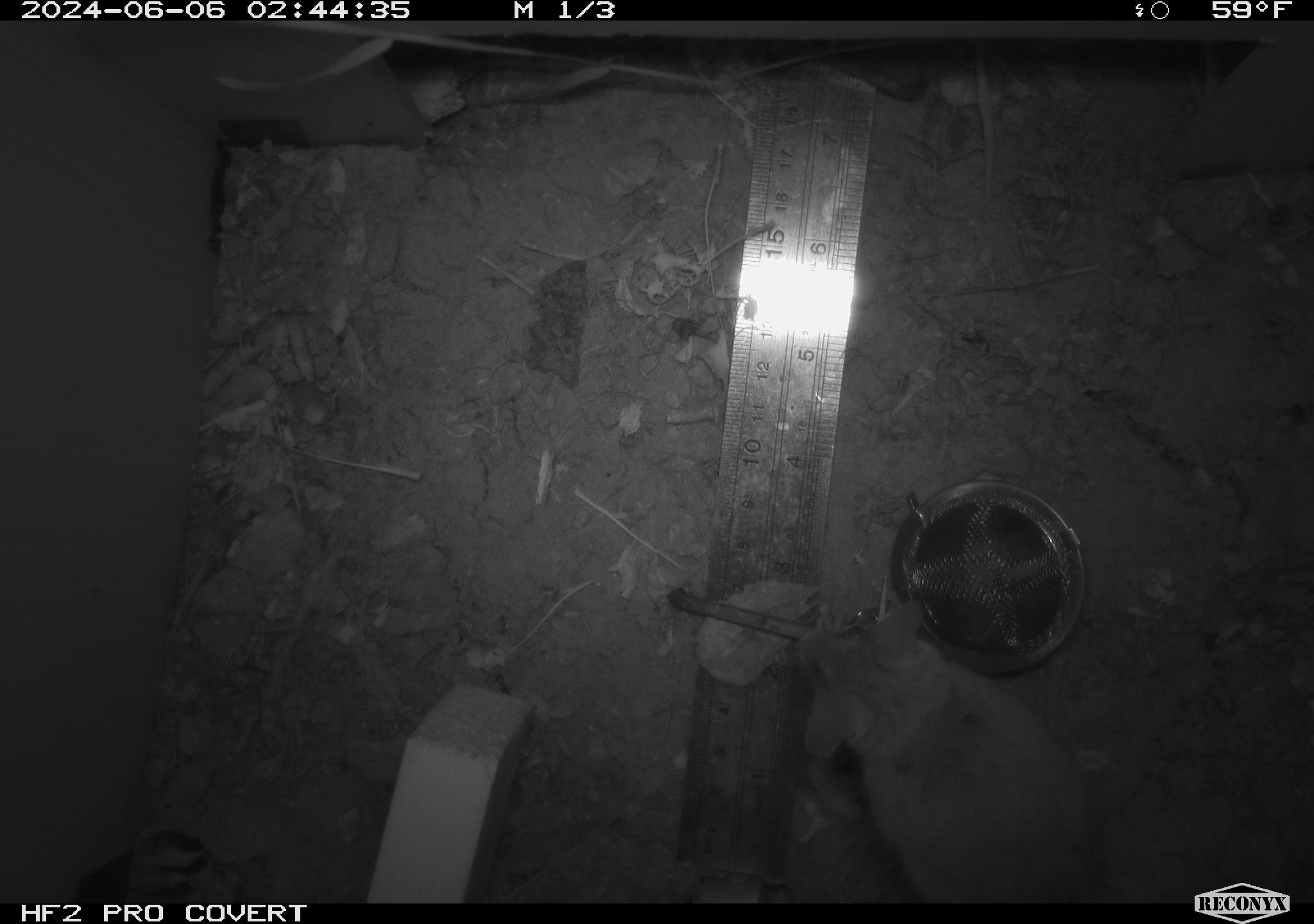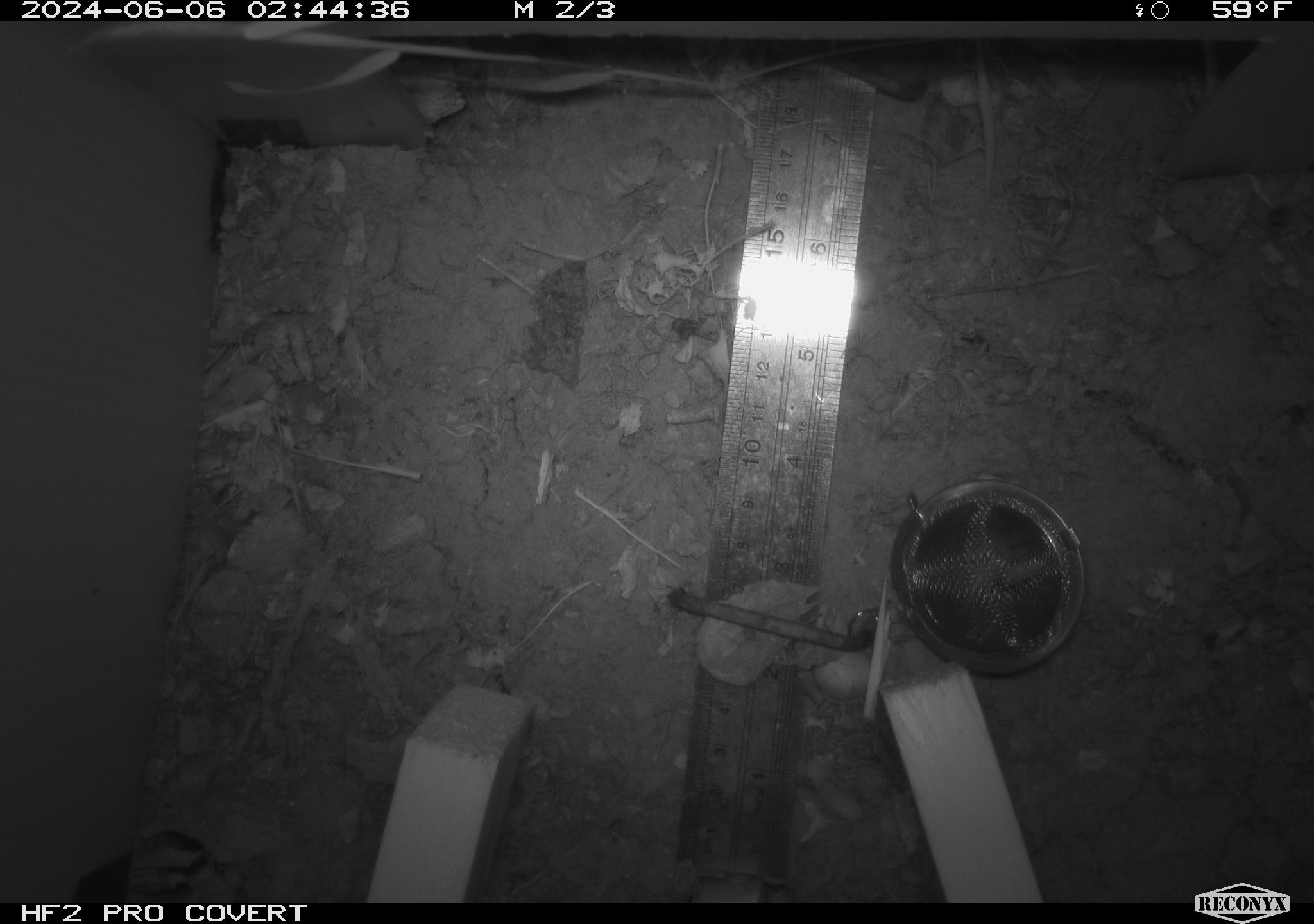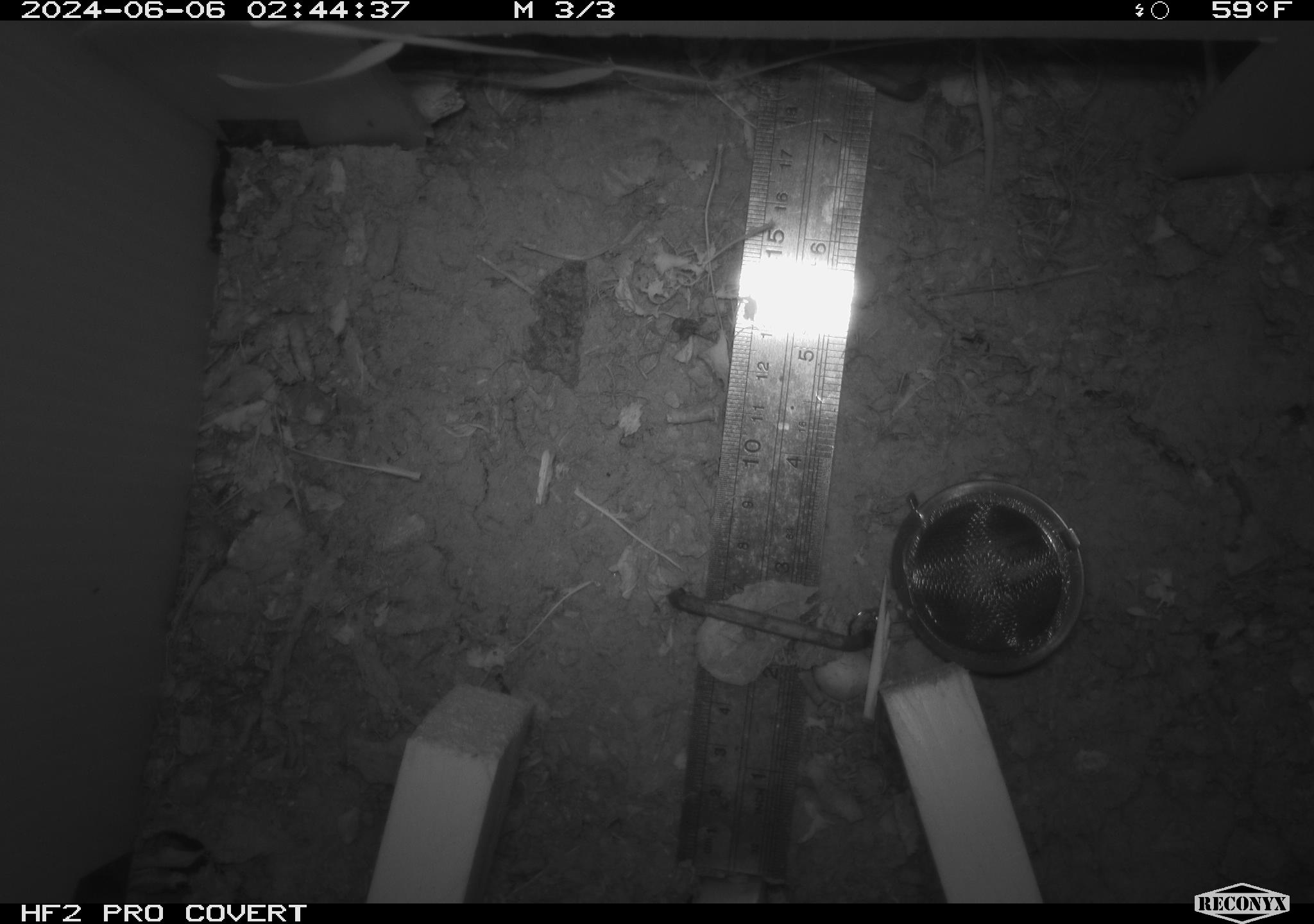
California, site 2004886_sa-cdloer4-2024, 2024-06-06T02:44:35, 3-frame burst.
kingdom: Animalia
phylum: Chordata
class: Mammalia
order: Rodentia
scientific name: Rodentia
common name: rodent